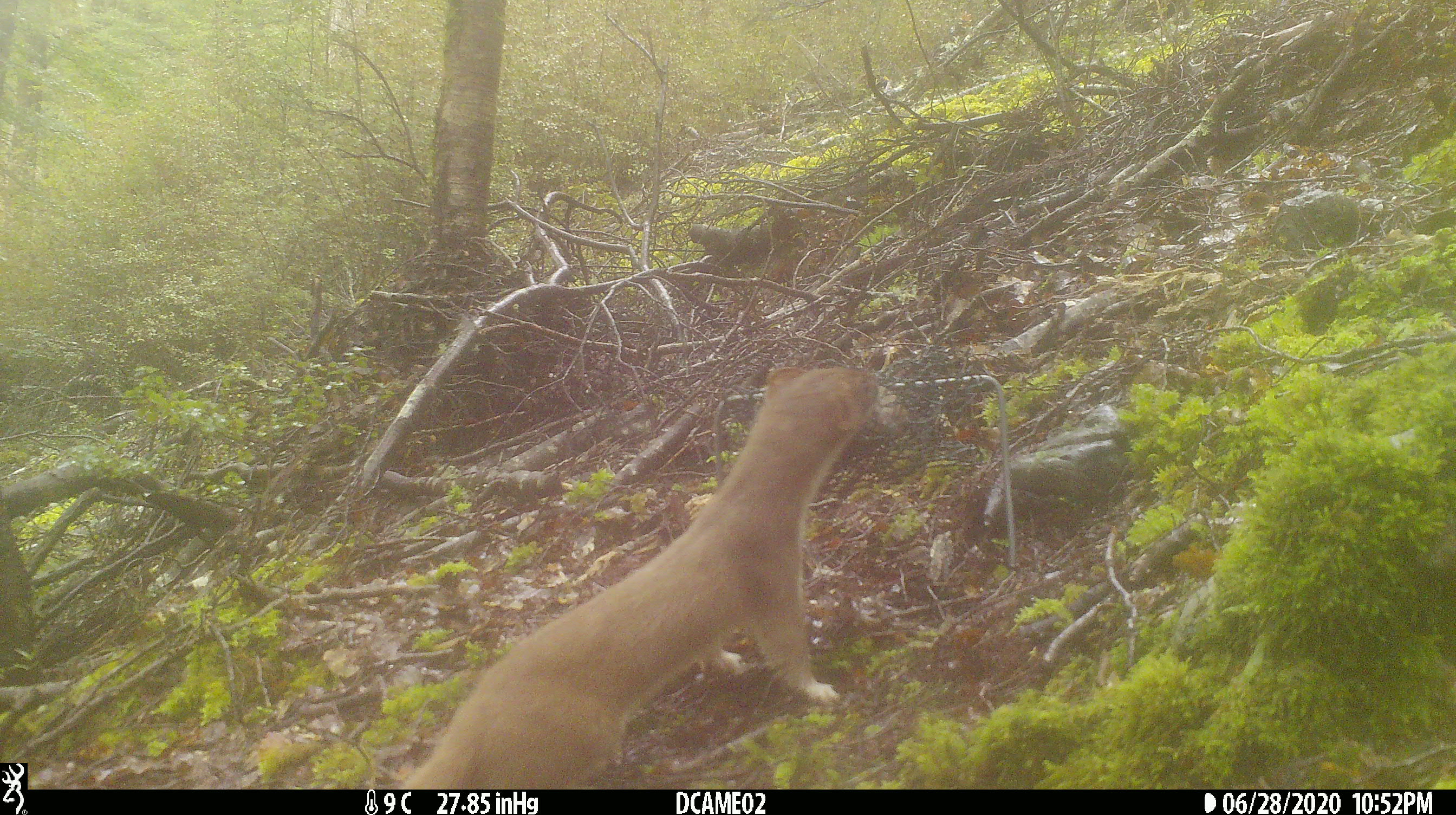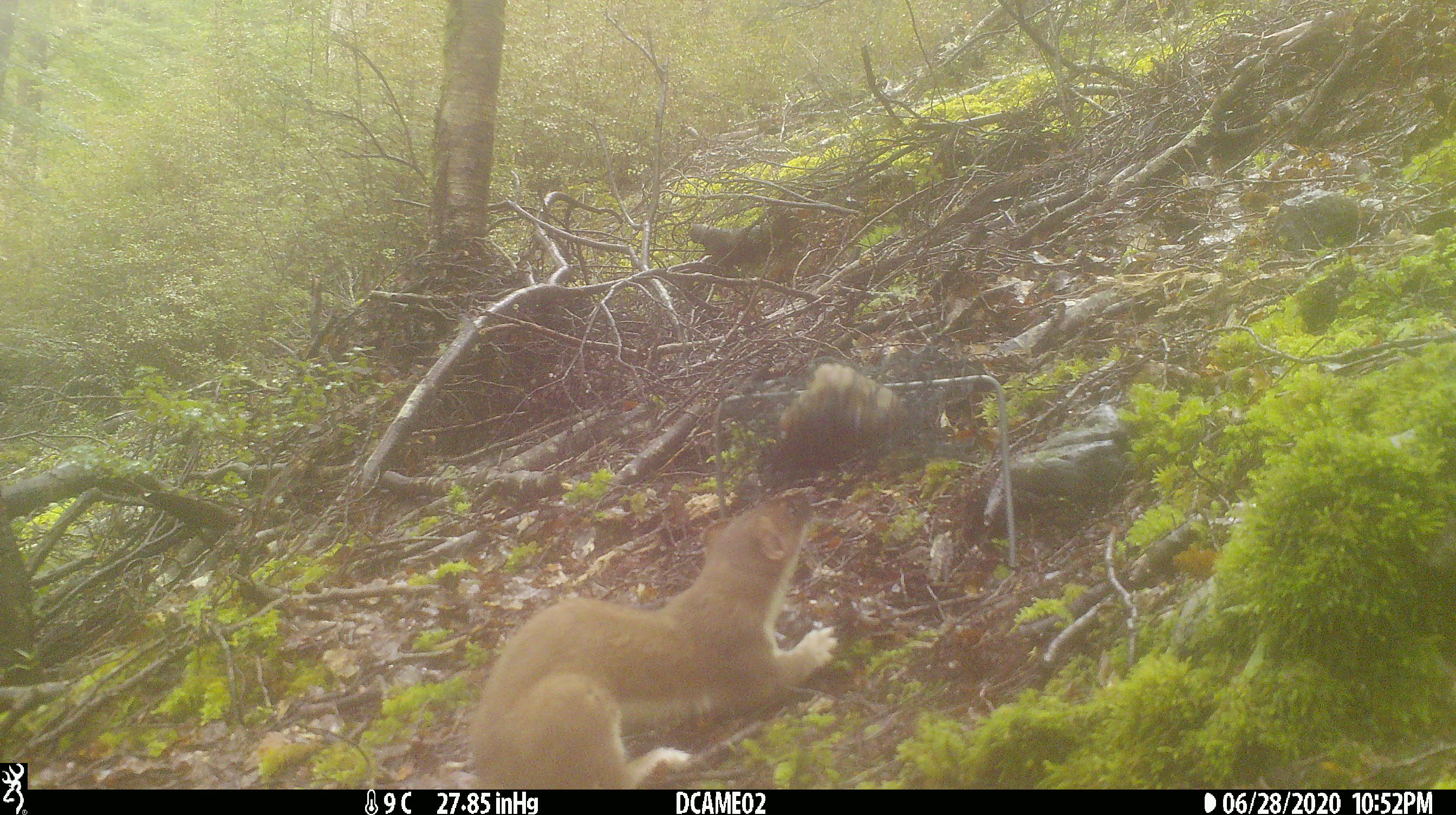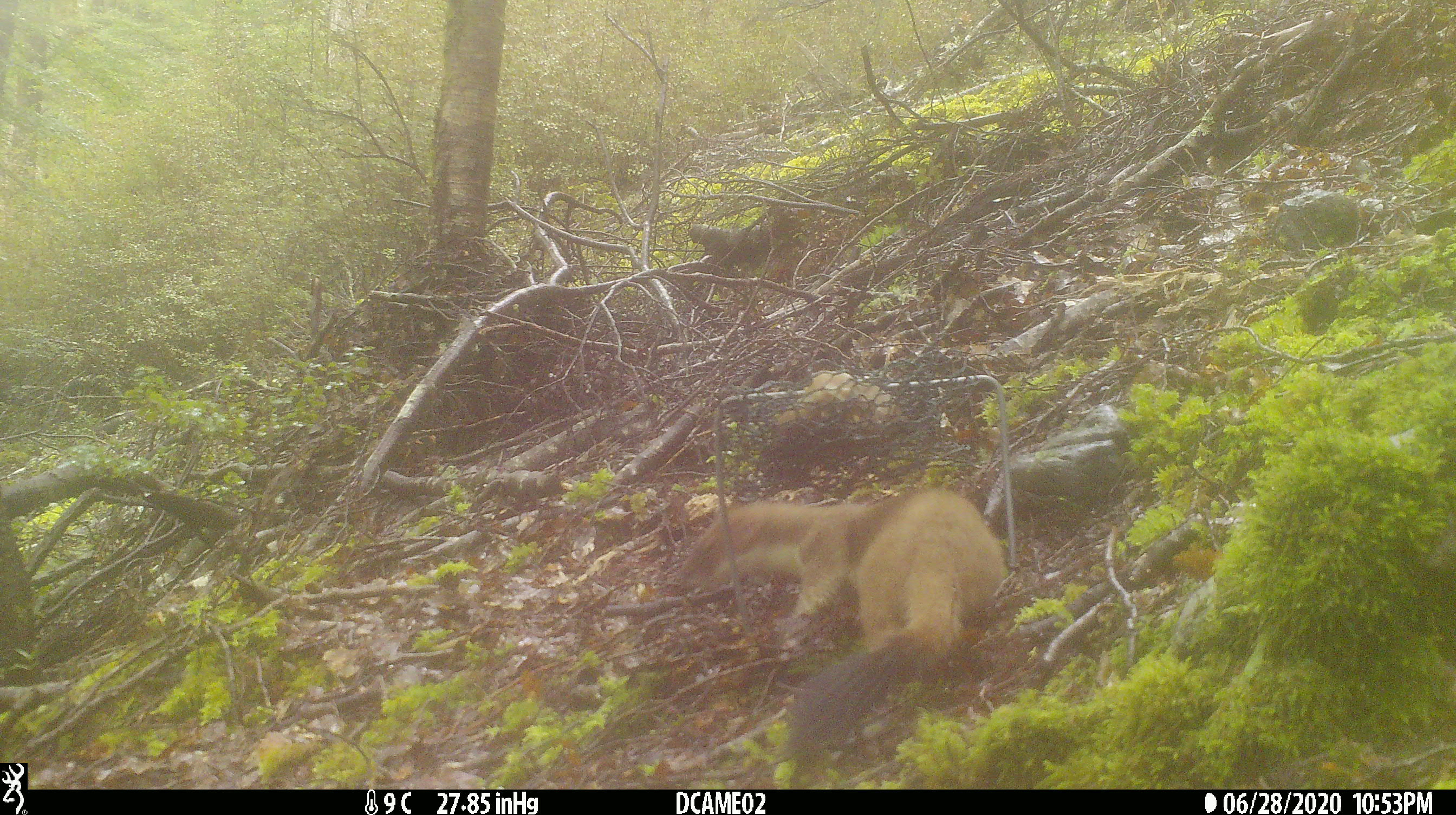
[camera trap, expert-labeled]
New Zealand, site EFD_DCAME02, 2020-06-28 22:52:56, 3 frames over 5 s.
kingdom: Animalia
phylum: Chordata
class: Mammalia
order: Carnivora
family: Mustelidae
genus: Mustela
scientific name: Mustela erminea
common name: stoat